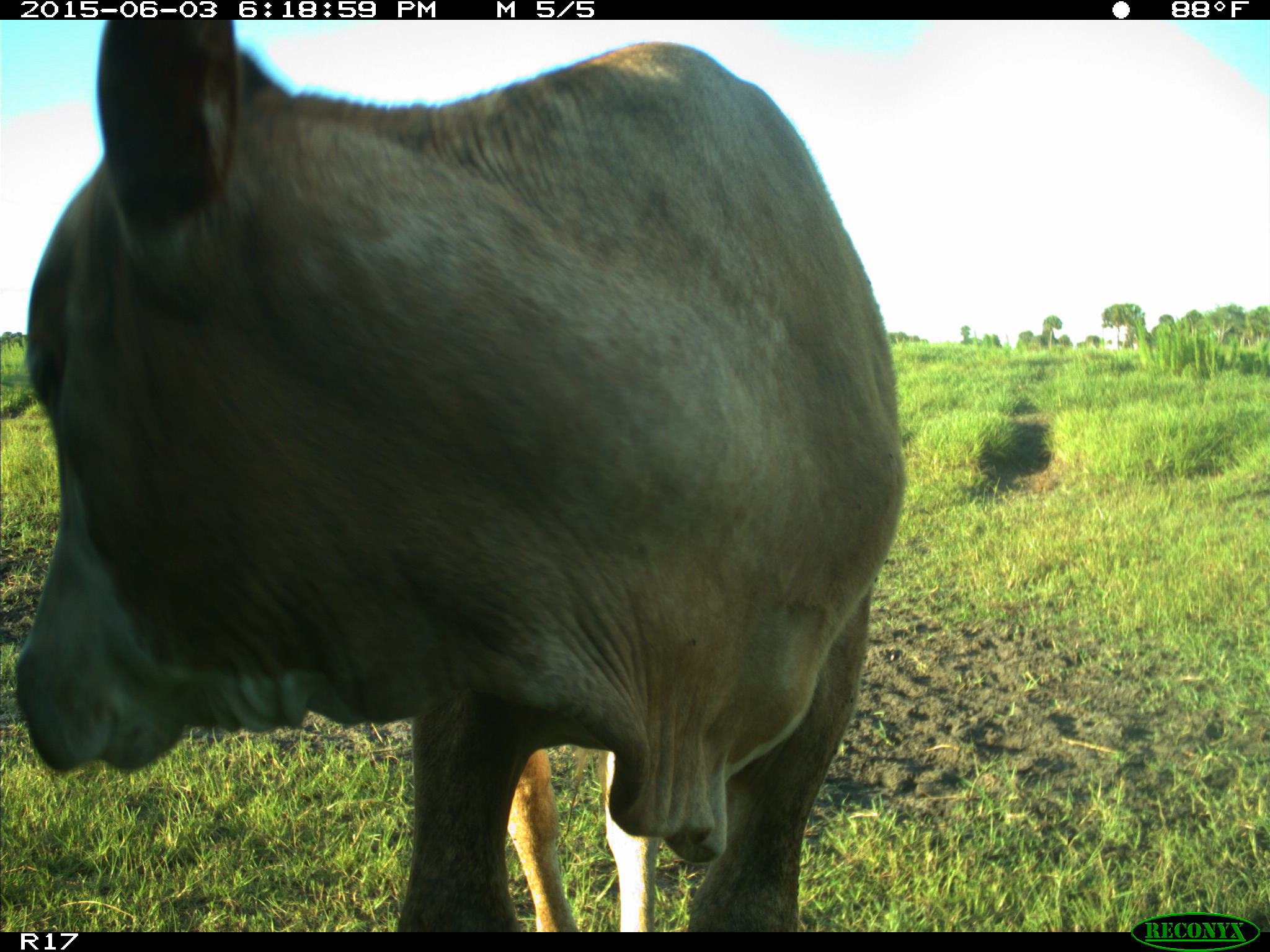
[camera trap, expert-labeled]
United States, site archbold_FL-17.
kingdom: Animalia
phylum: Chordata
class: Mammalia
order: Artiodactyla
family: Bovidae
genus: Bos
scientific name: Bos taurus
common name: domestic cow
Bos taurus (domestic cow).